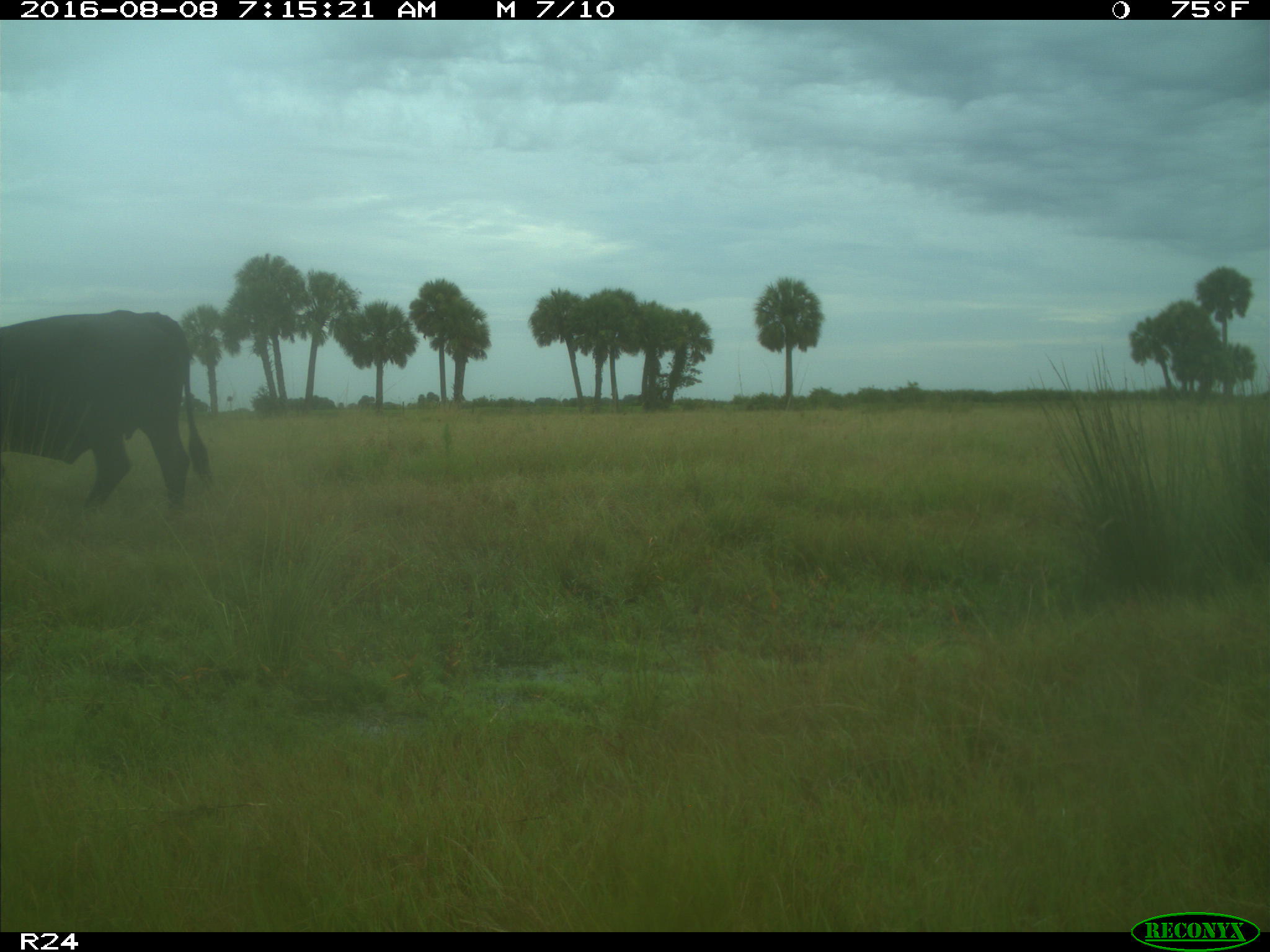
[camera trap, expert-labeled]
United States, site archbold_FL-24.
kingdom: Animalia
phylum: Chordata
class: Mammalia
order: Artiodactyla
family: Bovidae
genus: Bos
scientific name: Bos taurus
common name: domestic cow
Bos taurus (domestic cow).